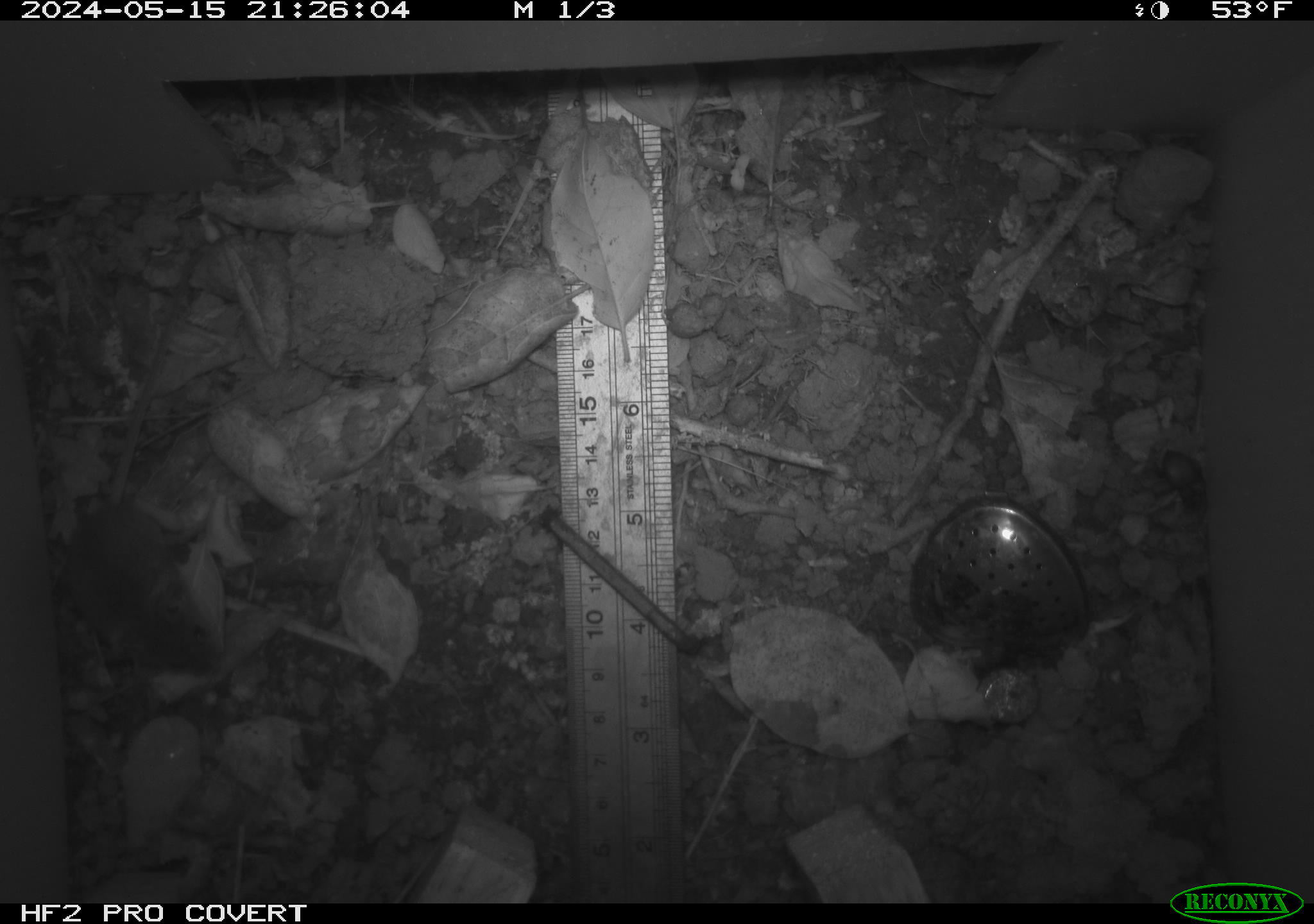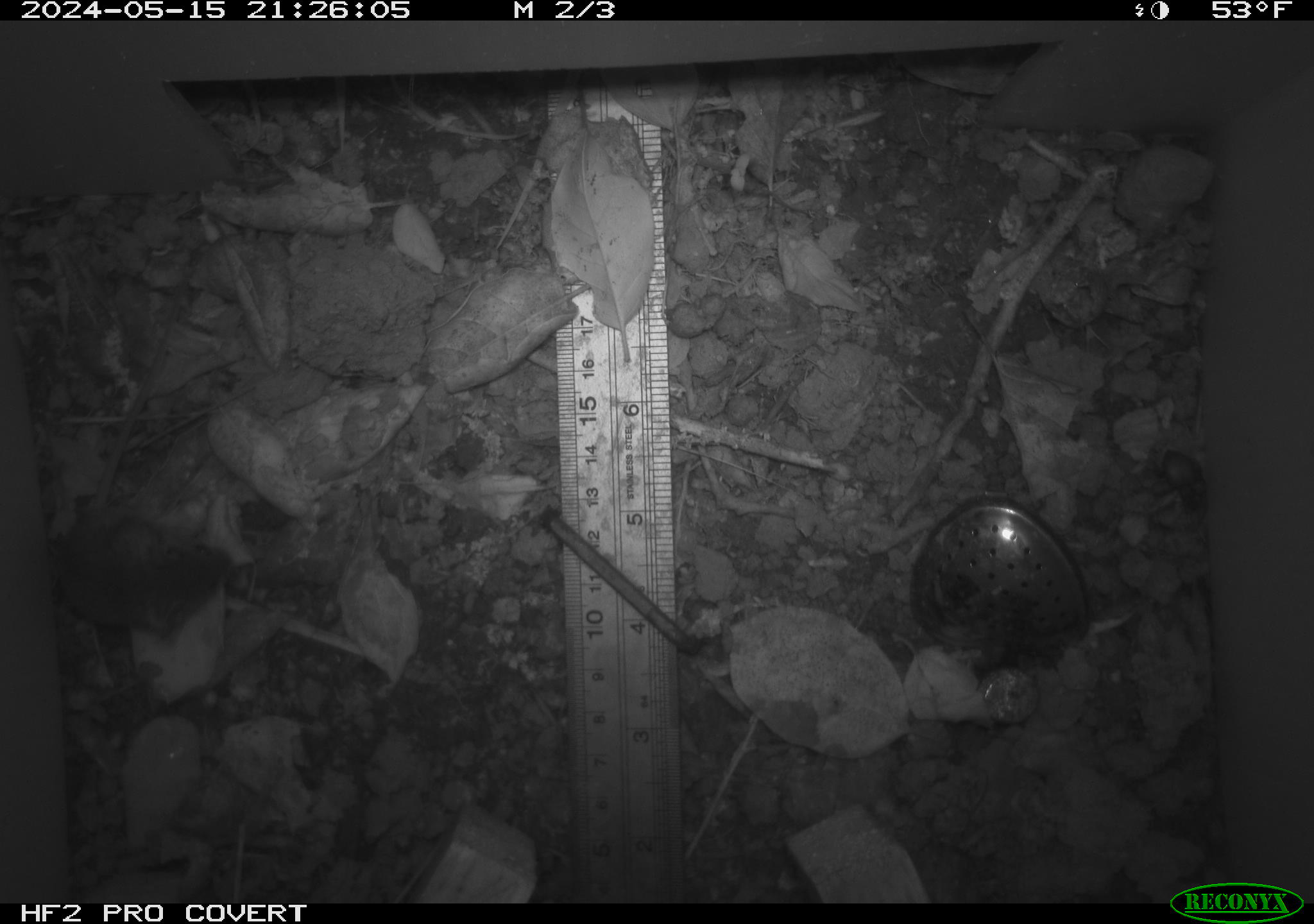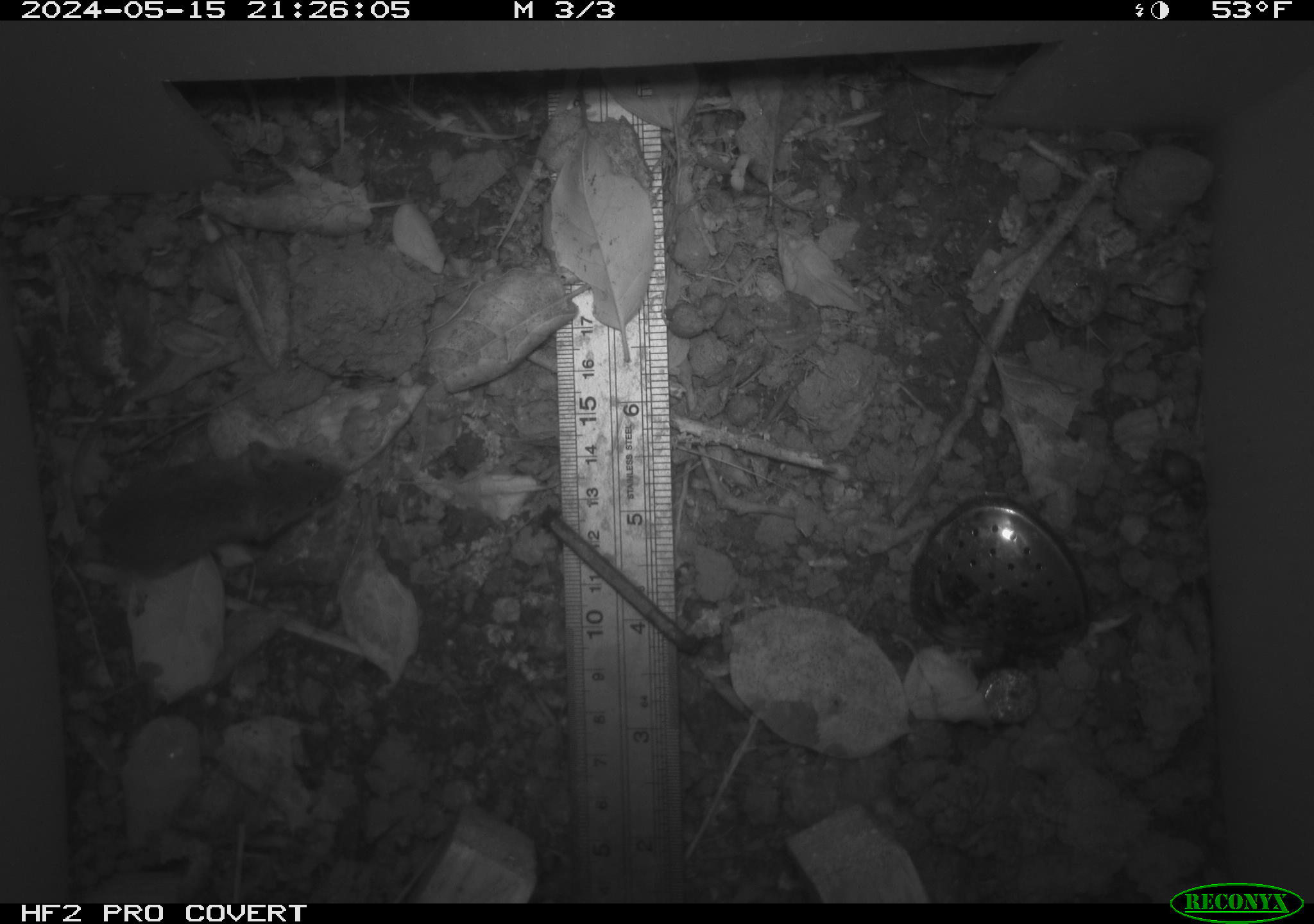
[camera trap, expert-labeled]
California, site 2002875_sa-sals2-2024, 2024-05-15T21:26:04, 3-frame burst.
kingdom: Animalia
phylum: Chordata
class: Mammalia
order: Rodentia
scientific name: Rodentia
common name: mouse species